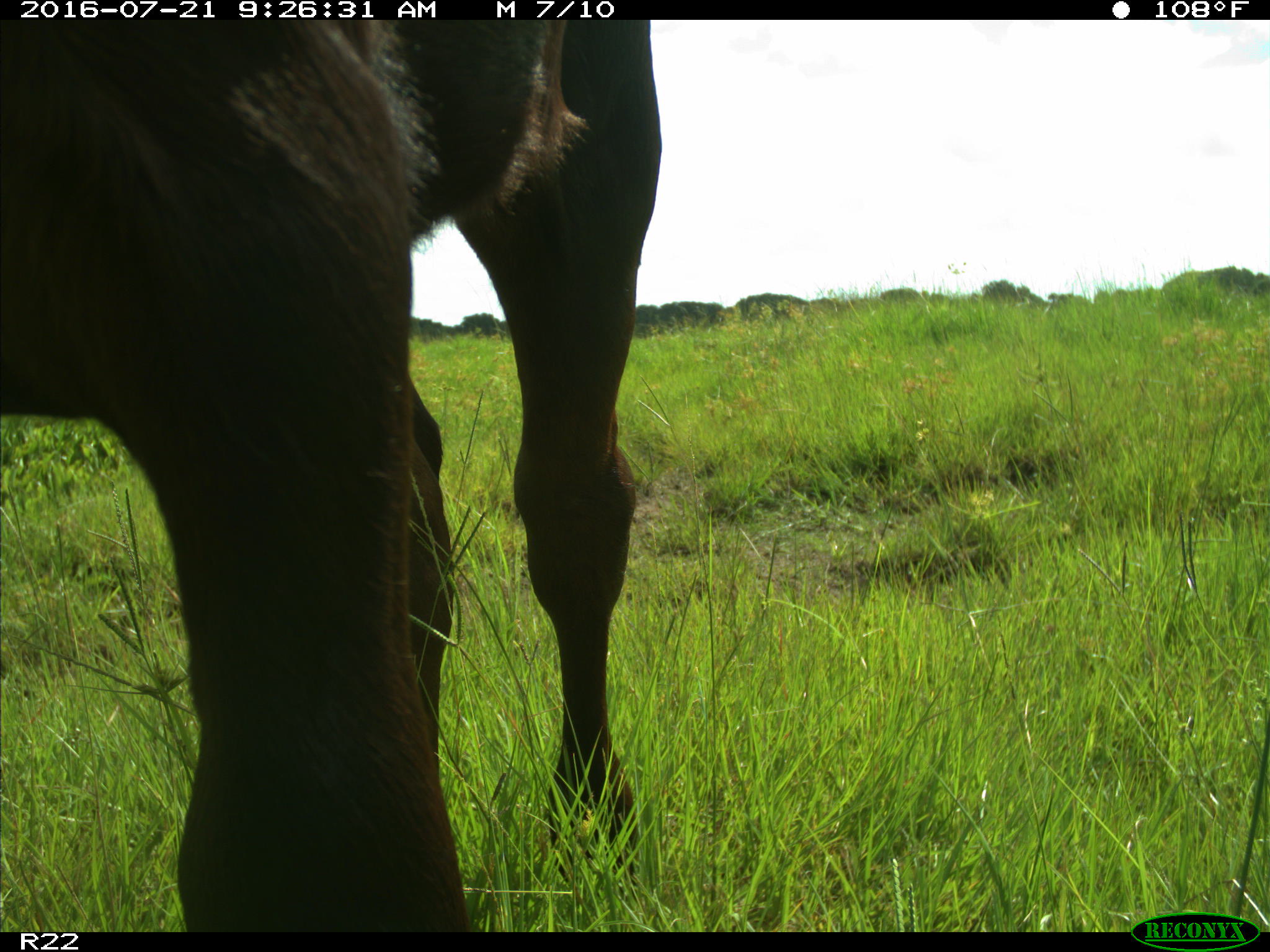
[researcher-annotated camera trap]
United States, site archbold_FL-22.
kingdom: Animalia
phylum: Chordata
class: Mammalia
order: Artiodactyla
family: Bovidae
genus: Bos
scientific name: Bos taurus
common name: domestic cow